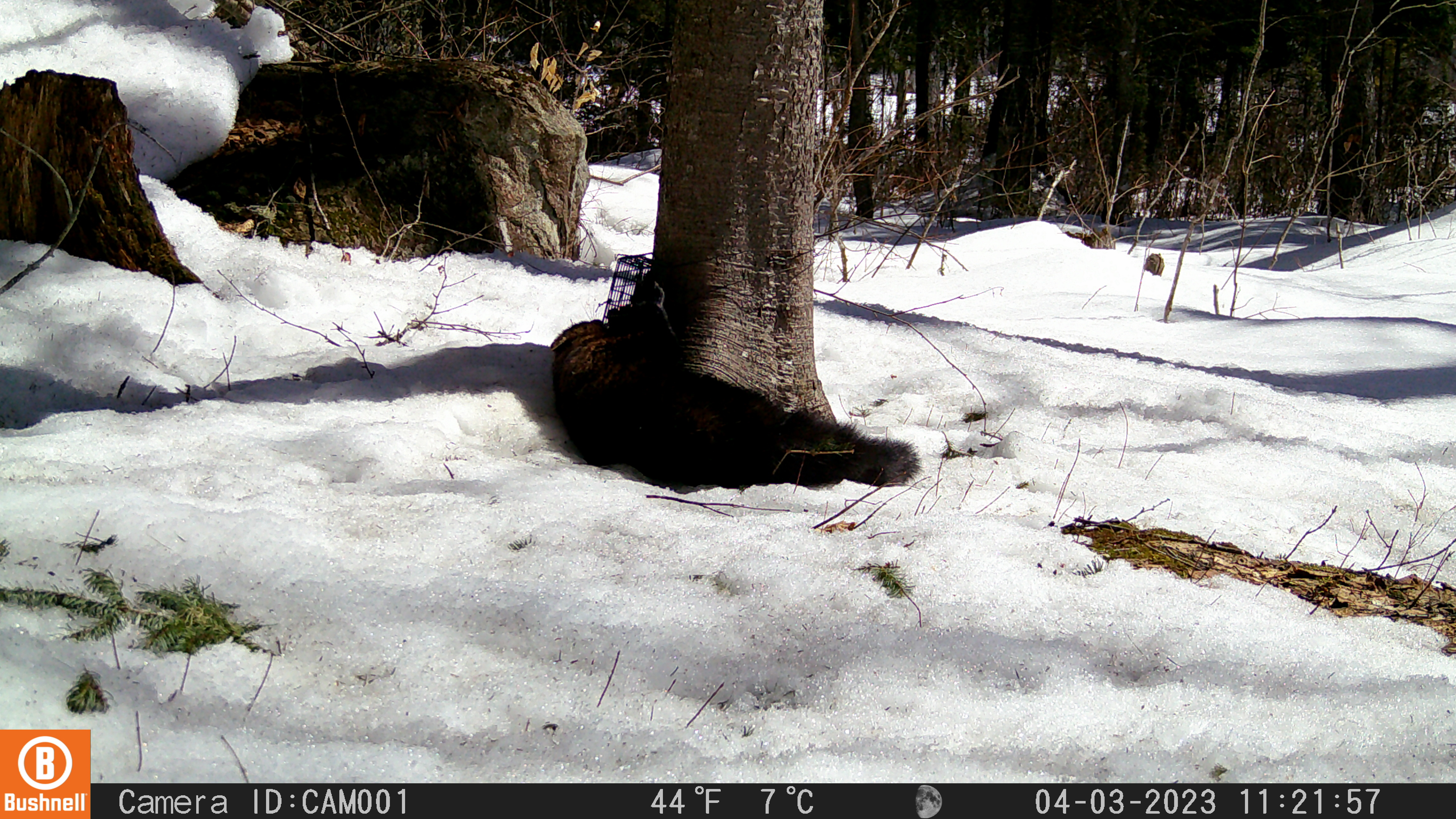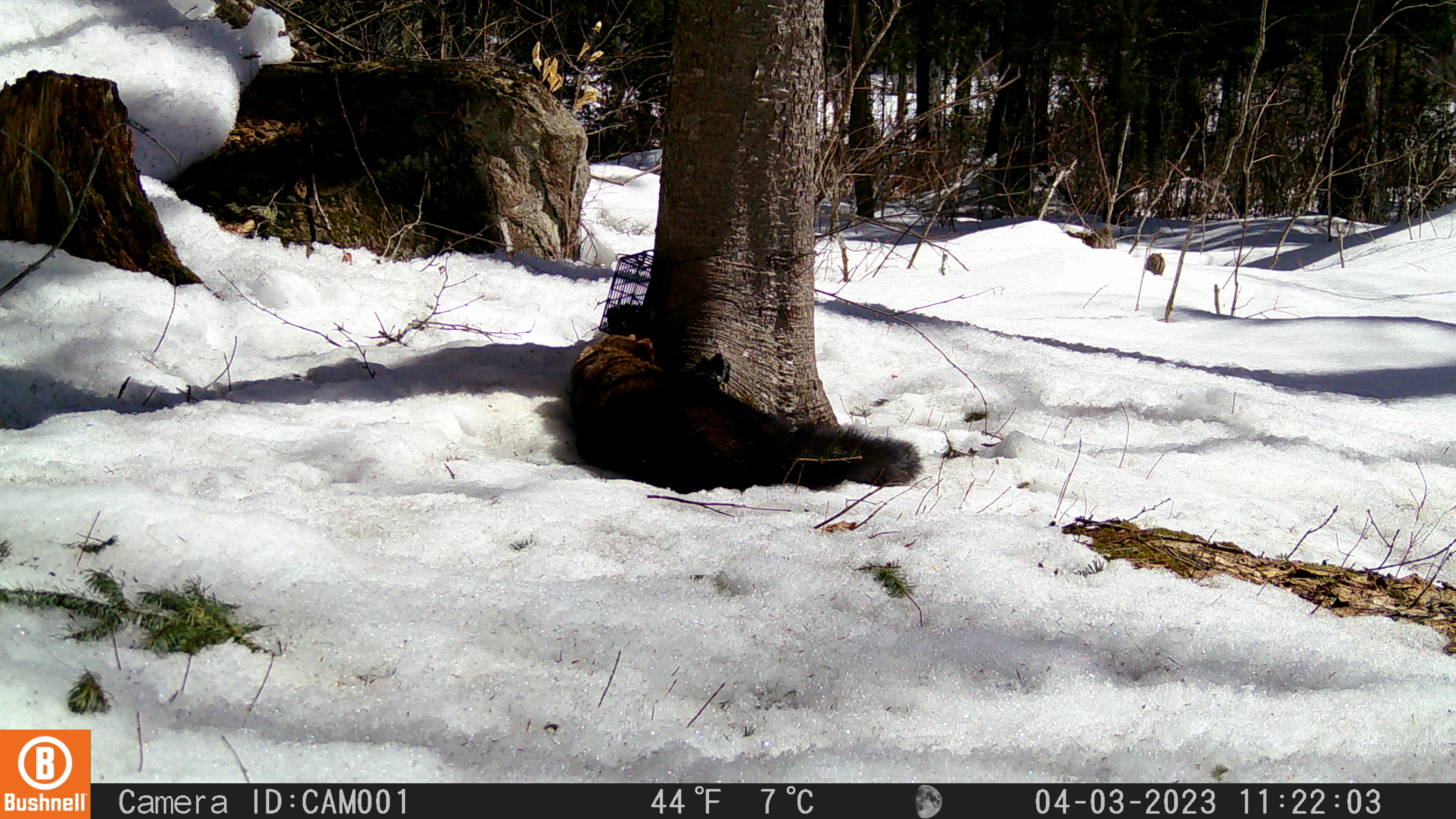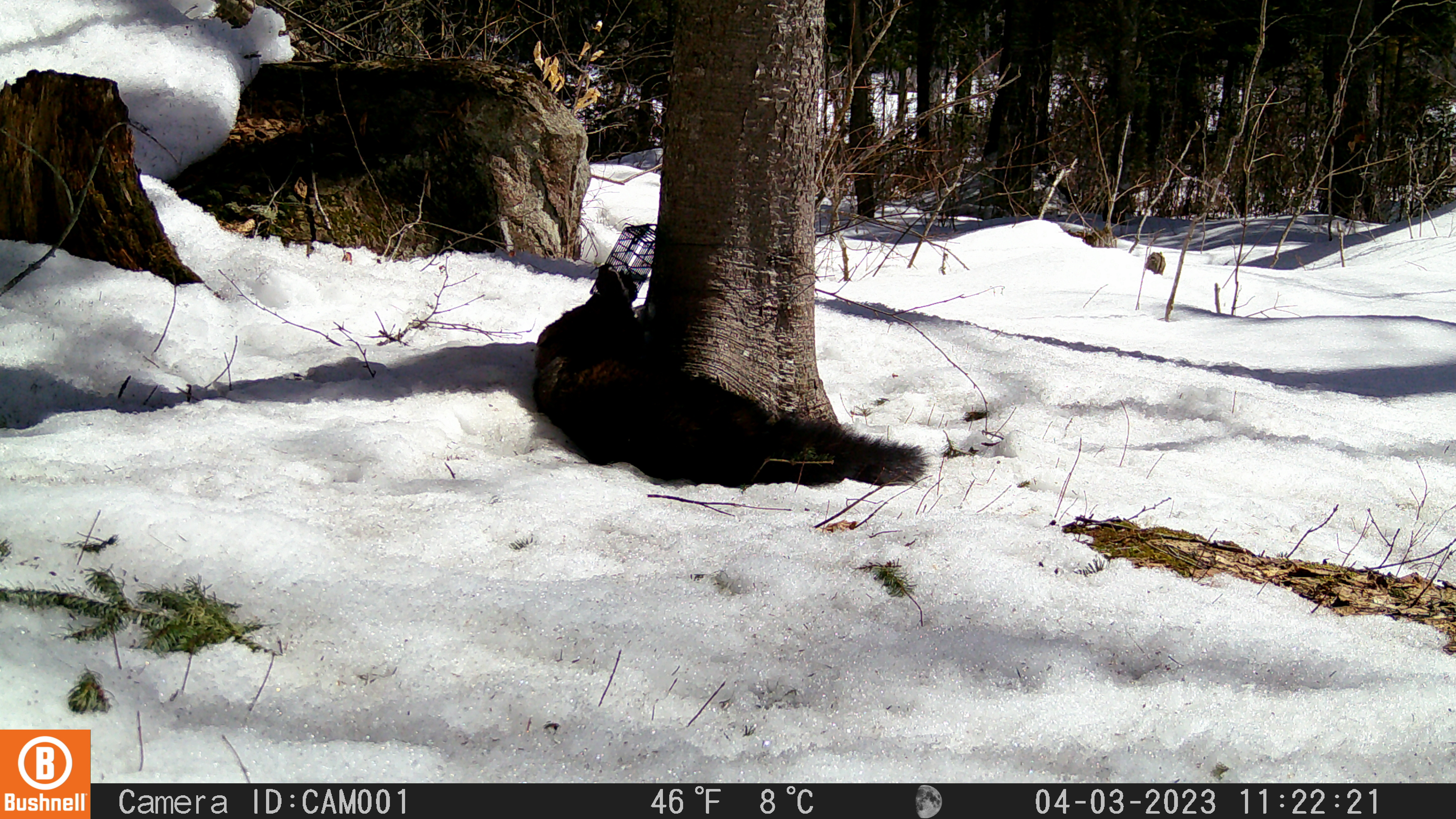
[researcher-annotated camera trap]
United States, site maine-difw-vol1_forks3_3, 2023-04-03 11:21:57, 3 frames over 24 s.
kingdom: Animalia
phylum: Chordata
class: Mammalia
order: Carnivora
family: Mustelidae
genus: Pekania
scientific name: Pekania pennanti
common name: fisher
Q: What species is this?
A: Fisher (Pekania pennanti).